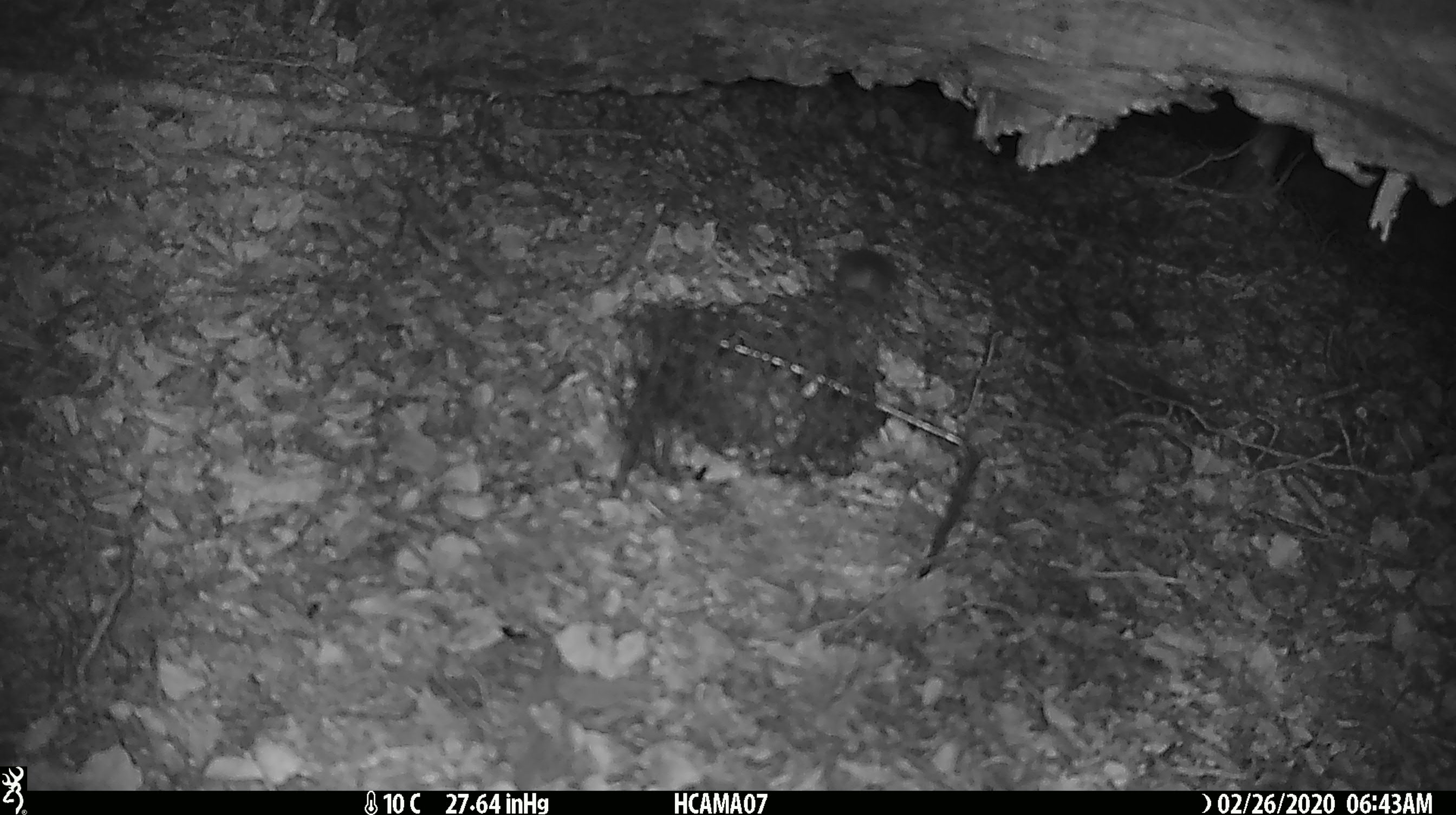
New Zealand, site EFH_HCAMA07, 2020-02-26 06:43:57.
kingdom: Animalia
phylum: Chordata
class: Mammalia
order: Rodentia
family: Muridae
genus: Mus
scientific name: Mus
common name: mouse